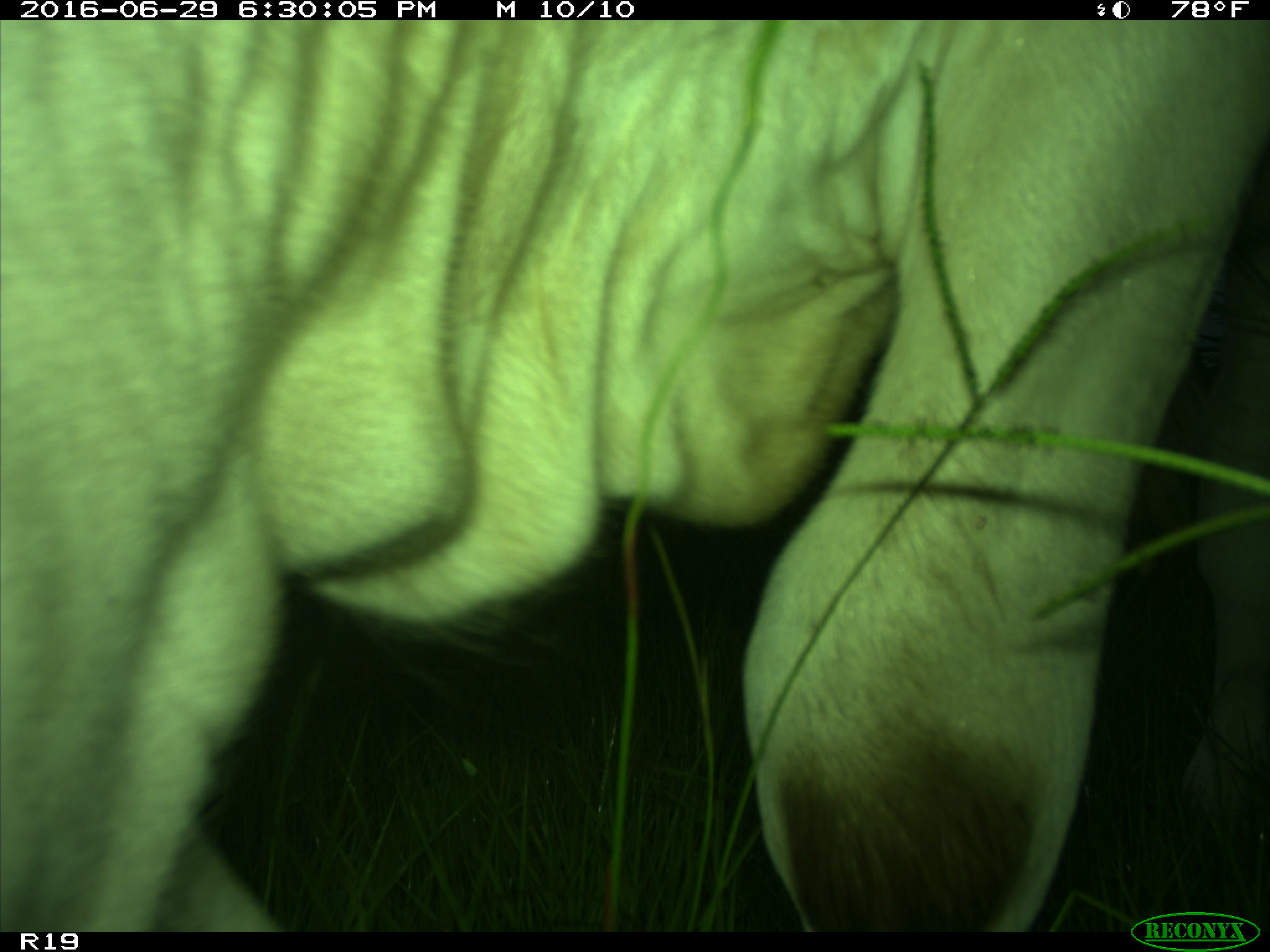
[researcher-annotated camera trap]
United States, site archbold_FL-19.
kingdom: Animalia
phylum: Chordata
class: Mammalia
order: Artiodactyla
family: Bovidae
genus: Bos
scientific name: Bos taurus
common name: domestic cow